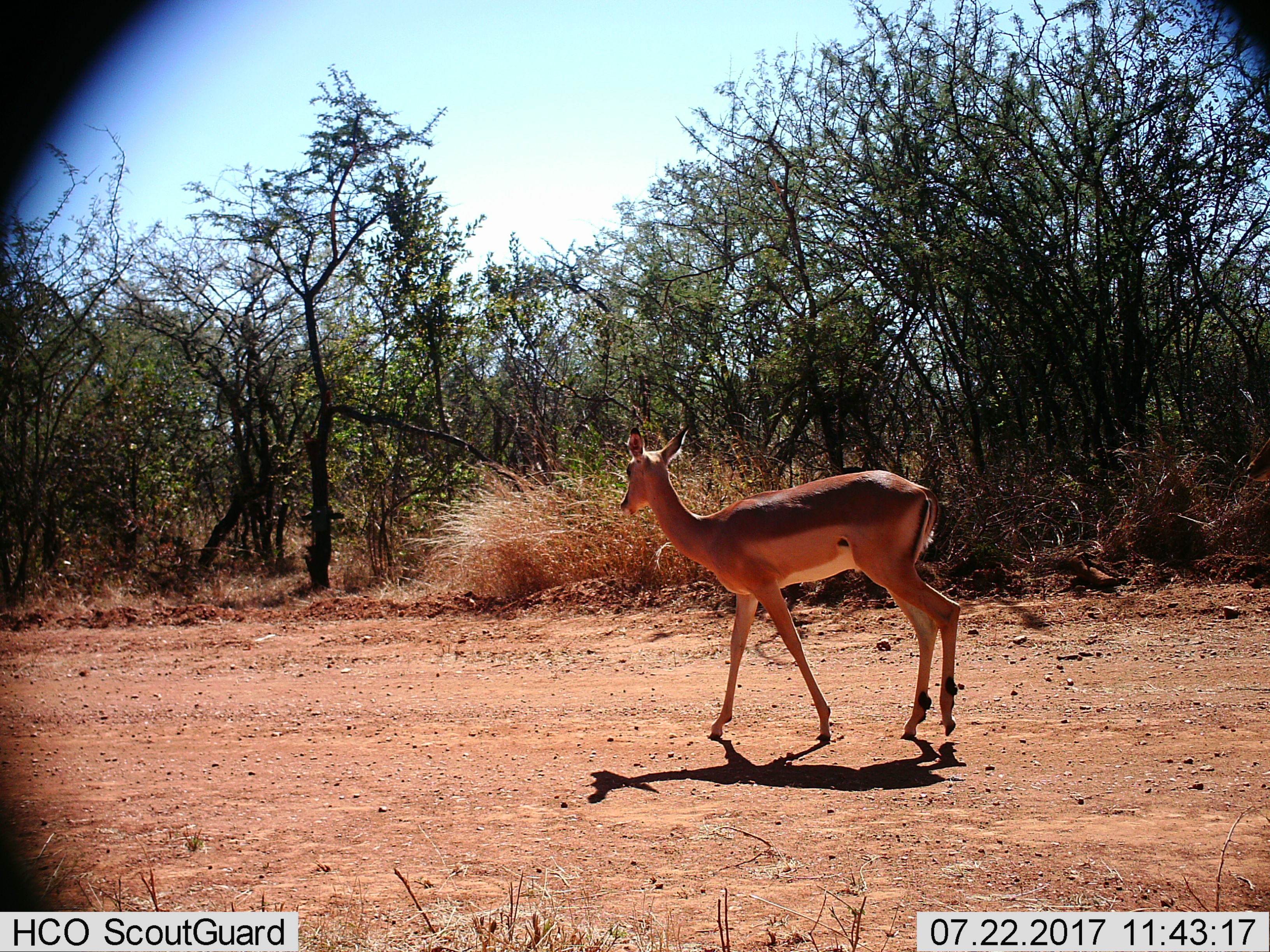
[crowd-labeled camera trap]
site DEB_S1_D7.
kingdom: Animalia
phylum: Chordata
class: Mammalia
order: Artiodactyla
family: Bovidae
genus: Aepyceros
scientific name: Aepyceros melampus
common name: impala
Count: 1.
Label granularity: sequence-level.